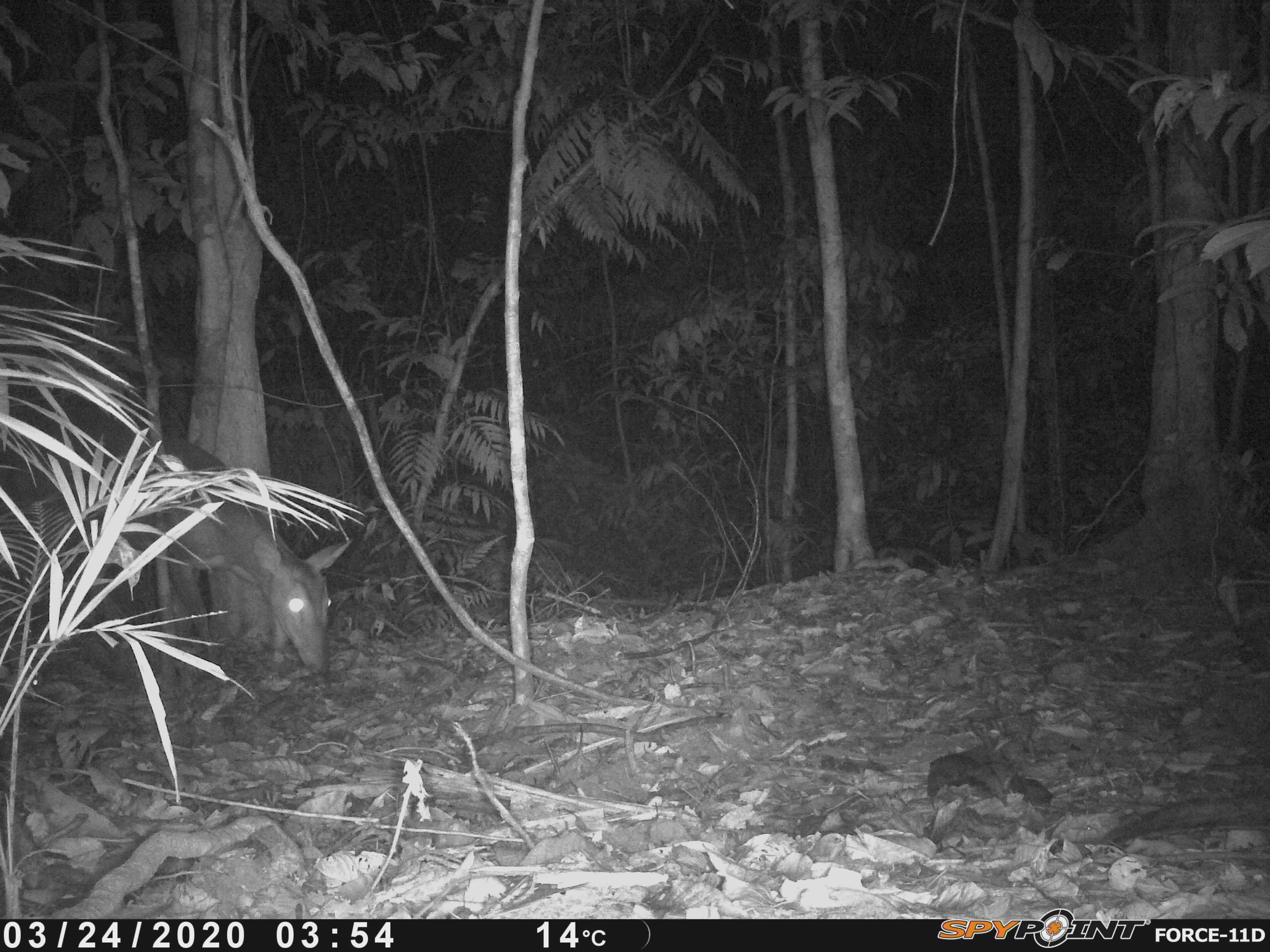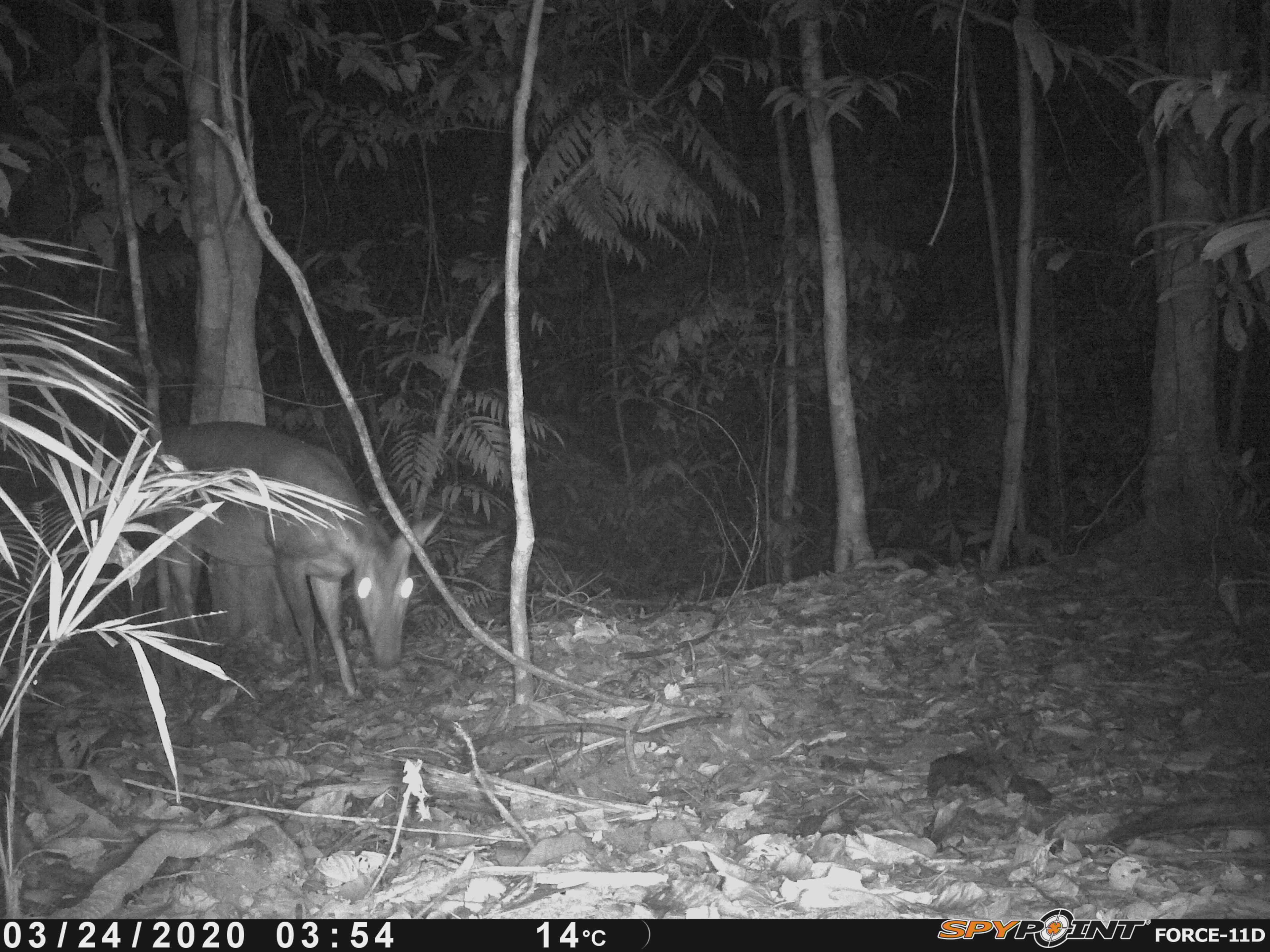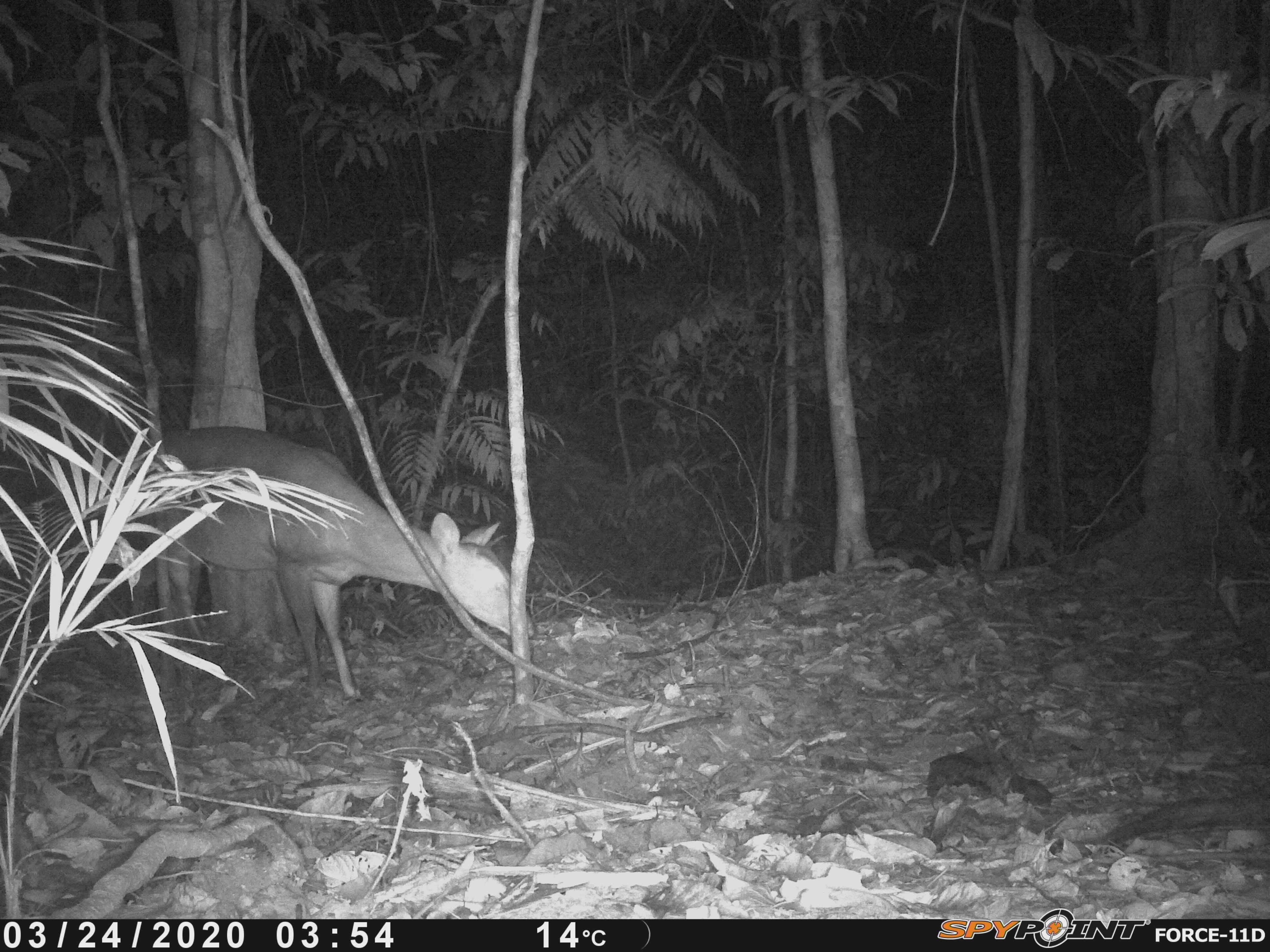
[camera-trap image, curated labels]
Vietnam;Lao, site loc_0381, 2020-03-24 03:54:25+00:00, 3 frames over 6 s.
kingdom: Animalia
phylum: Chordata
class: Mammalia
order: Artiodactyla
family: Cervidae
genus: Muntiacus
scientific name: Muntiacus vuquangensis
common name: large-antlered muntjac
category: large antlered muntjac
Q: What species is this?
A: Large antlered muntjac (large-antlered muntjac) (Muntiacus vuquangensis).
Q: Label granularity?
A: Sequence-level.